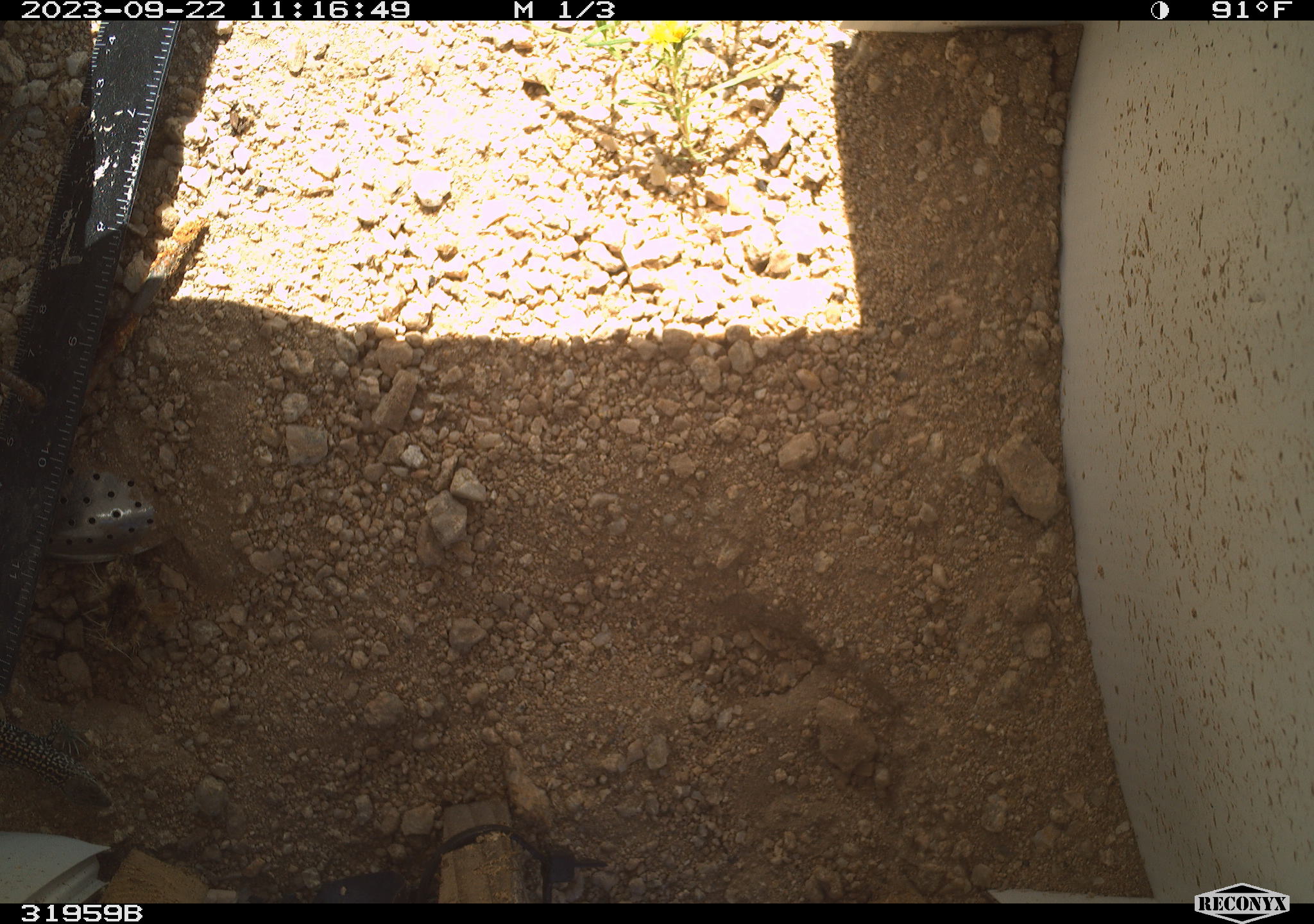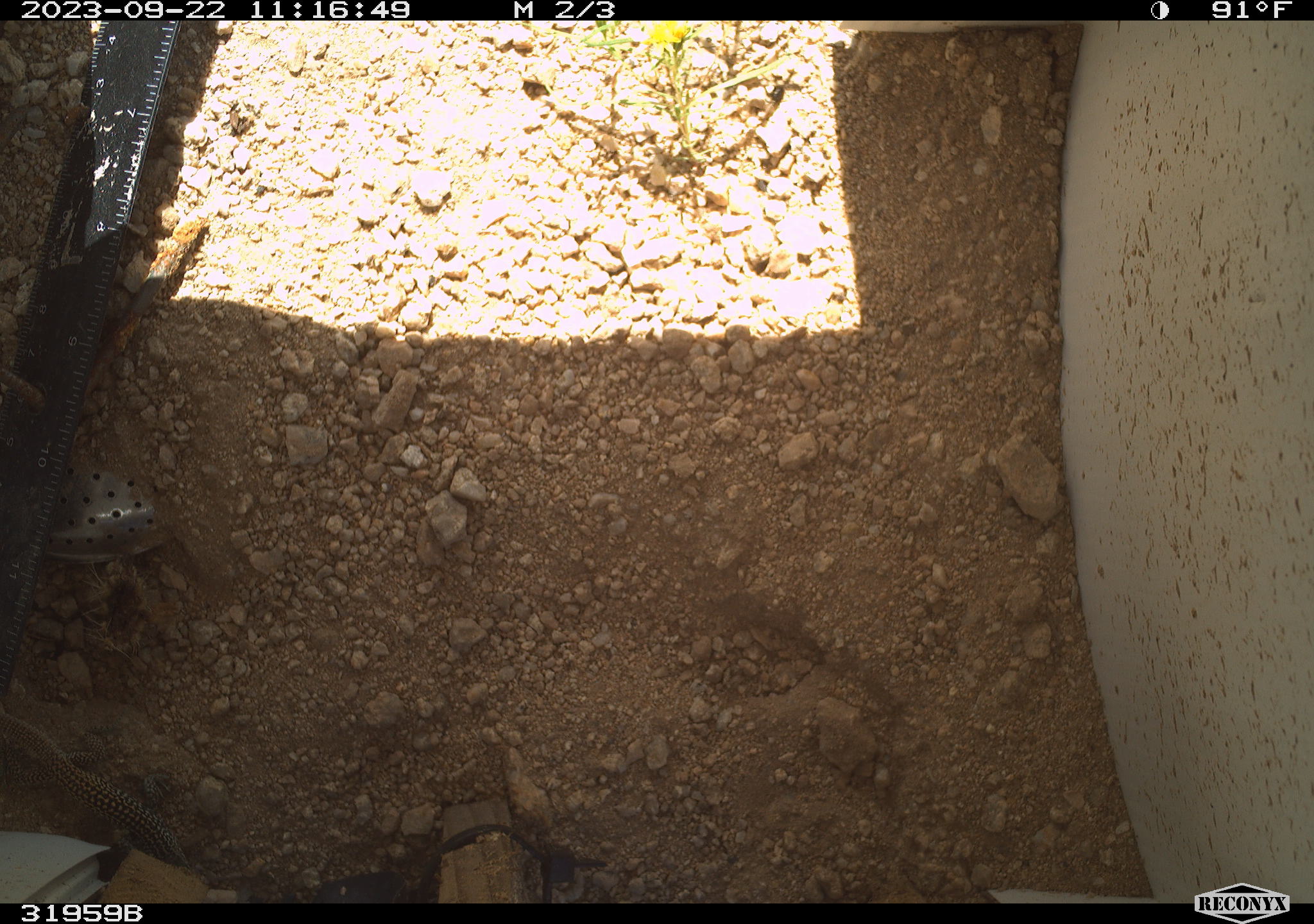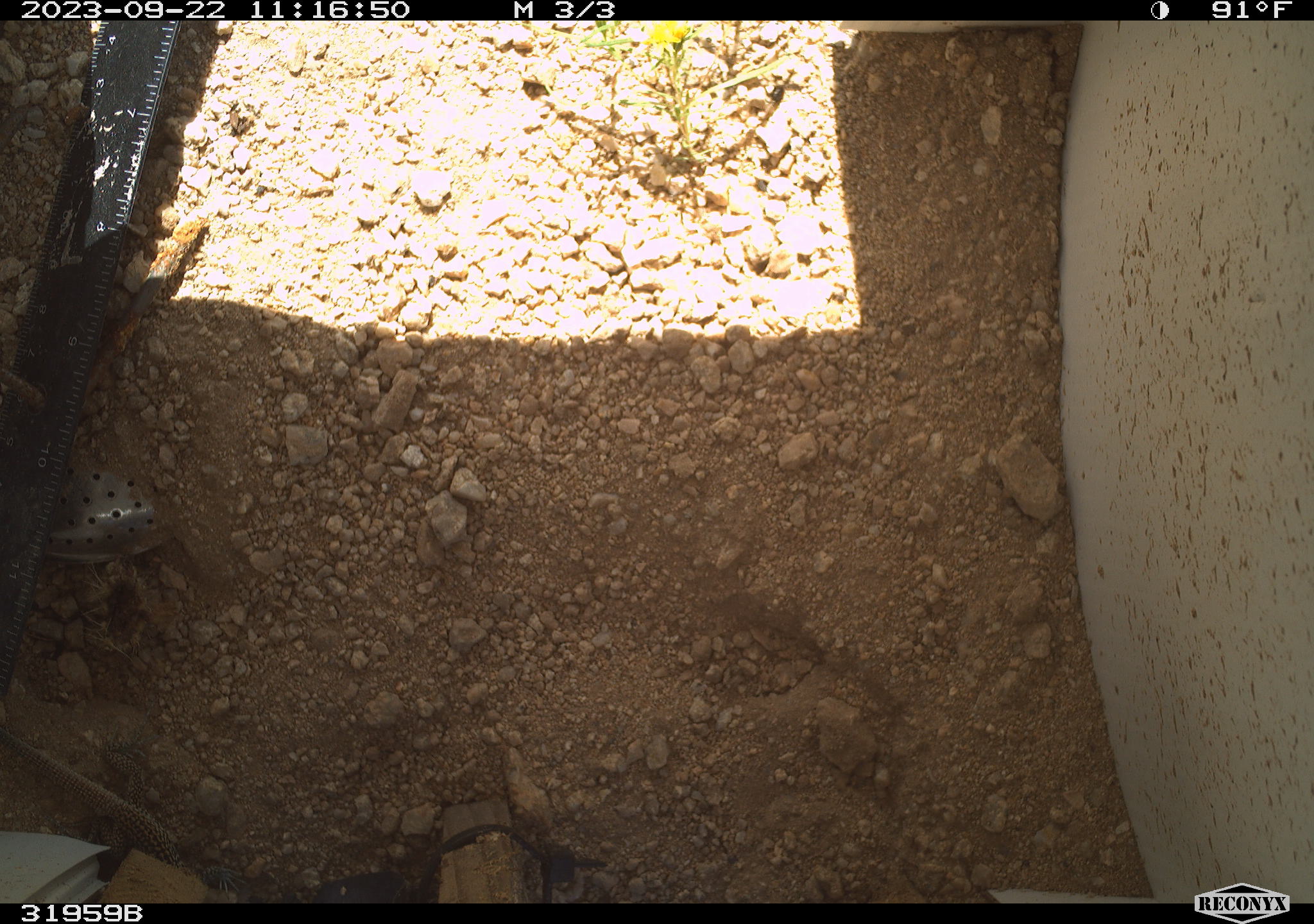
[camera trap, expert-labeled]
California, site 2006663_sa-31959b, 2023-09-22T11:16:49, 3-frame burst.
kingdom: Animalia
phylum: Chordata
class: Reptilia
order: Squamata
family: Teiidae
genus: Aspidoscelis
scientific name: Aspidoscelis tigris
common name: western whiptail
Western whiptail (Aspidoscelis tigris).